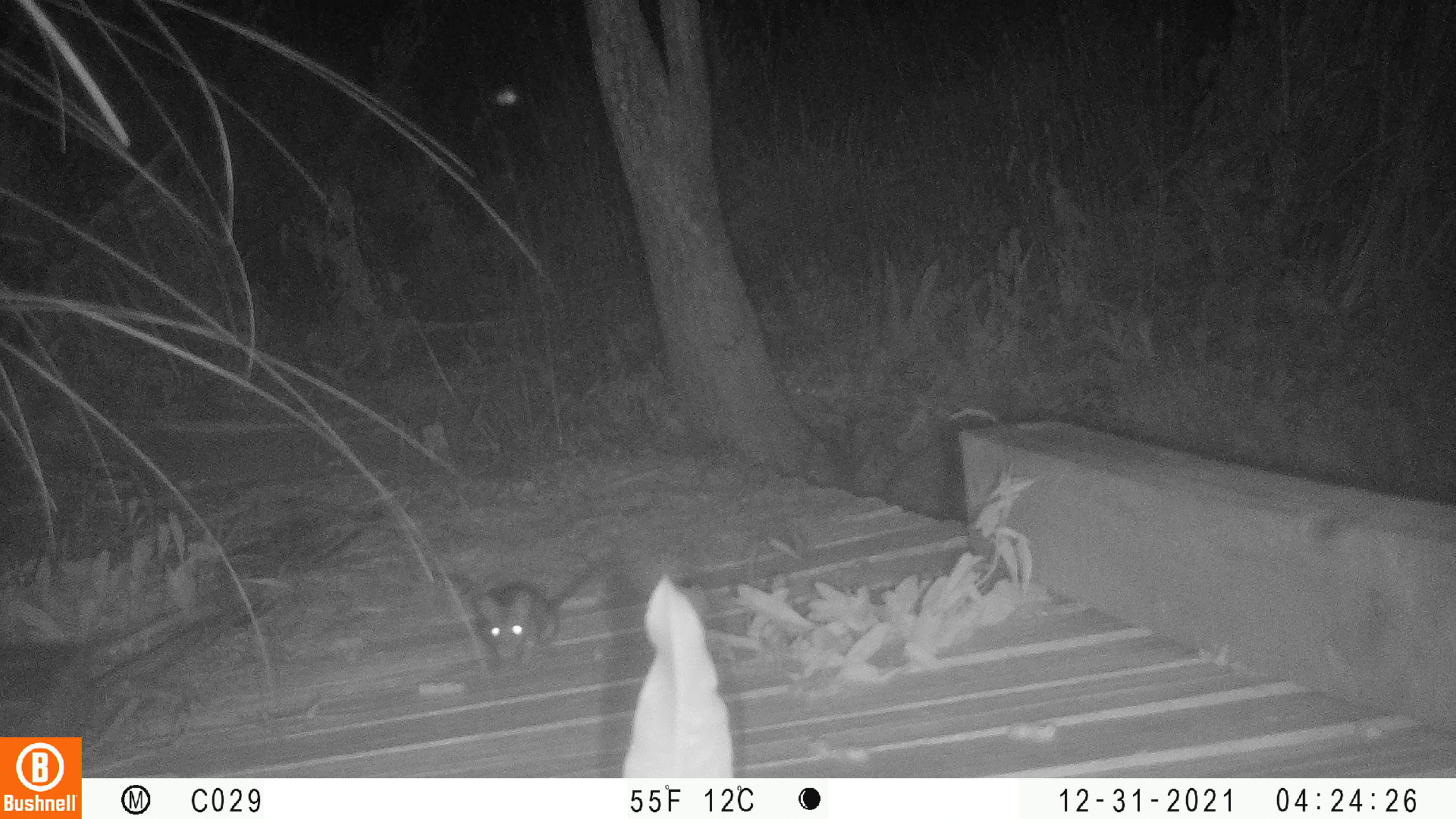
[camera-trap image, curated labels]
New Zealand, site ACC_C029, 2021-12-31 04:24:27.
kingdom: Animalia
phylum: Chordata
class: Mammalia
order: Rodentia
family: Muridae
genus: Rattus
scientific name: Rattus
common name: rat